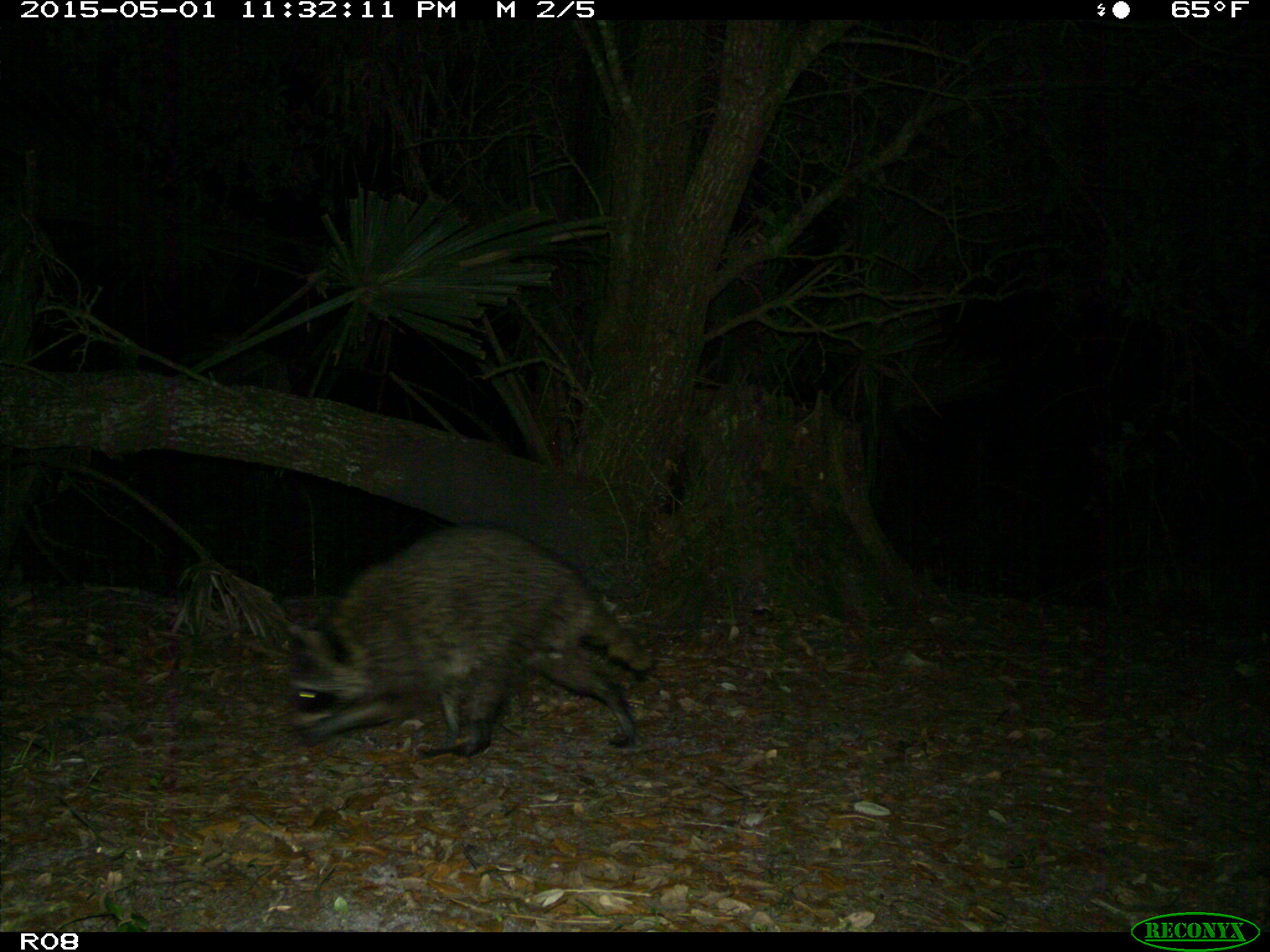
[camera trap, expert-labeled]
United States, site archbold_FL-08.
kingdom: Animalia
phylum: Chordata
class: Mammalia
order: Carnivora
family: Procyonidae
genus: Procyon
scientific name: Procyon lotor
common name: common raccoon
Procyon lotor (common raccoon).